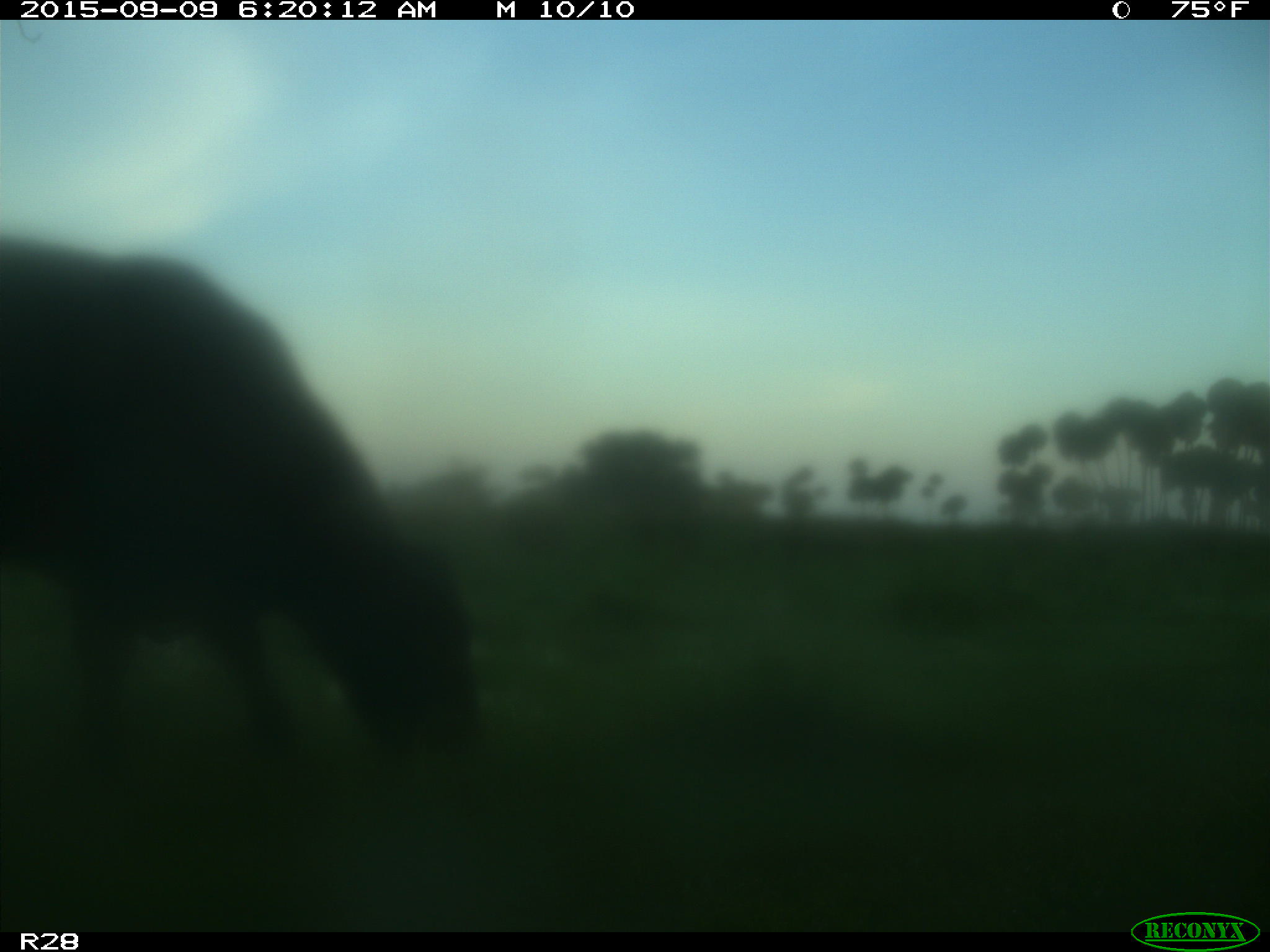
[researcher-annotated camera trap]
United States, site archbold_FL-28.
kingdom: Animalia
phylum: Chordata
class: Mammalia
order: Artiodactyla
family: Bovidae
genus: Bos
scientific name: Bos taurus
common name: domestic cow